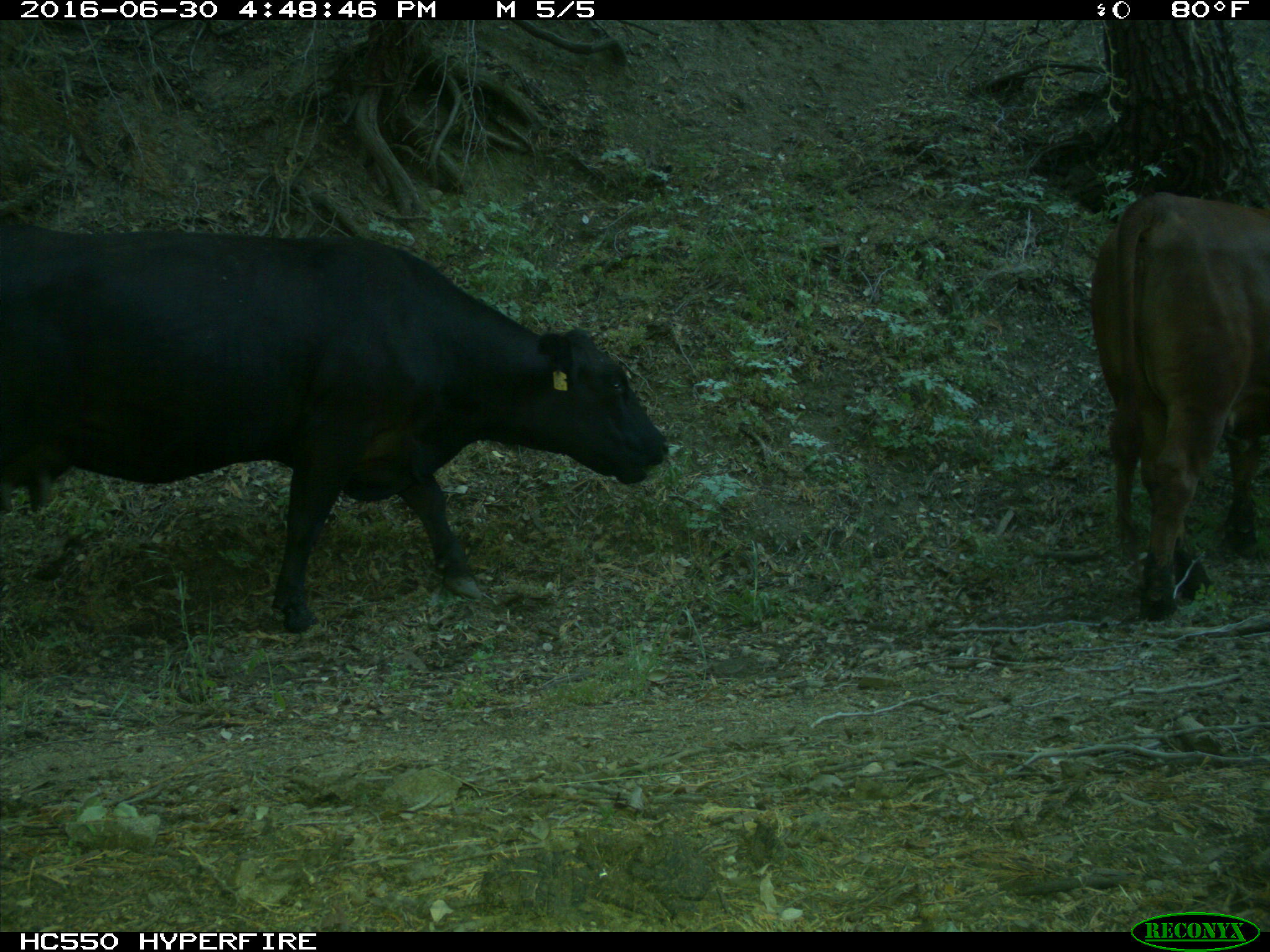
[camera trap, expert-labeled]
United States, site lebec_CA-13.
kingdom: Animalia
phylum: Chordata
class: Mammalia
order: Artiodactyla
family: Bovidae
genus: Bos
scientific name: Bos taurus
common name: domestic cow